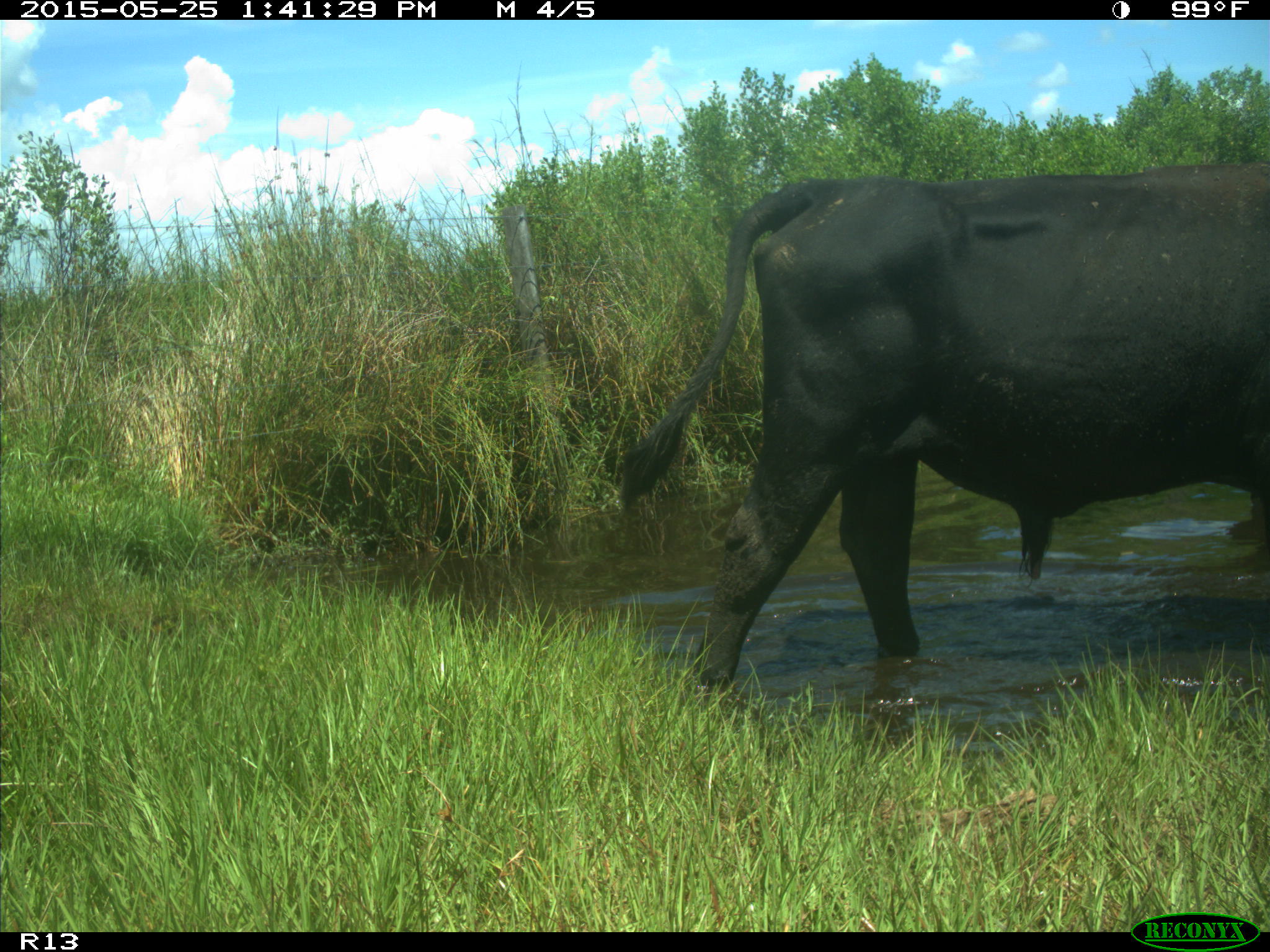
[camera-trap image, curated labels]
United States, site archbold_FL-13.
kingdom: Animalia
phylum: Chordata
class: Mammalia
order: Artiodactyla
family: Bovidae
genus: Bos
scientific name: Bos taurus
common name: domestic cow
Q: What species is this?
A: Bos taurus (domestic cow).